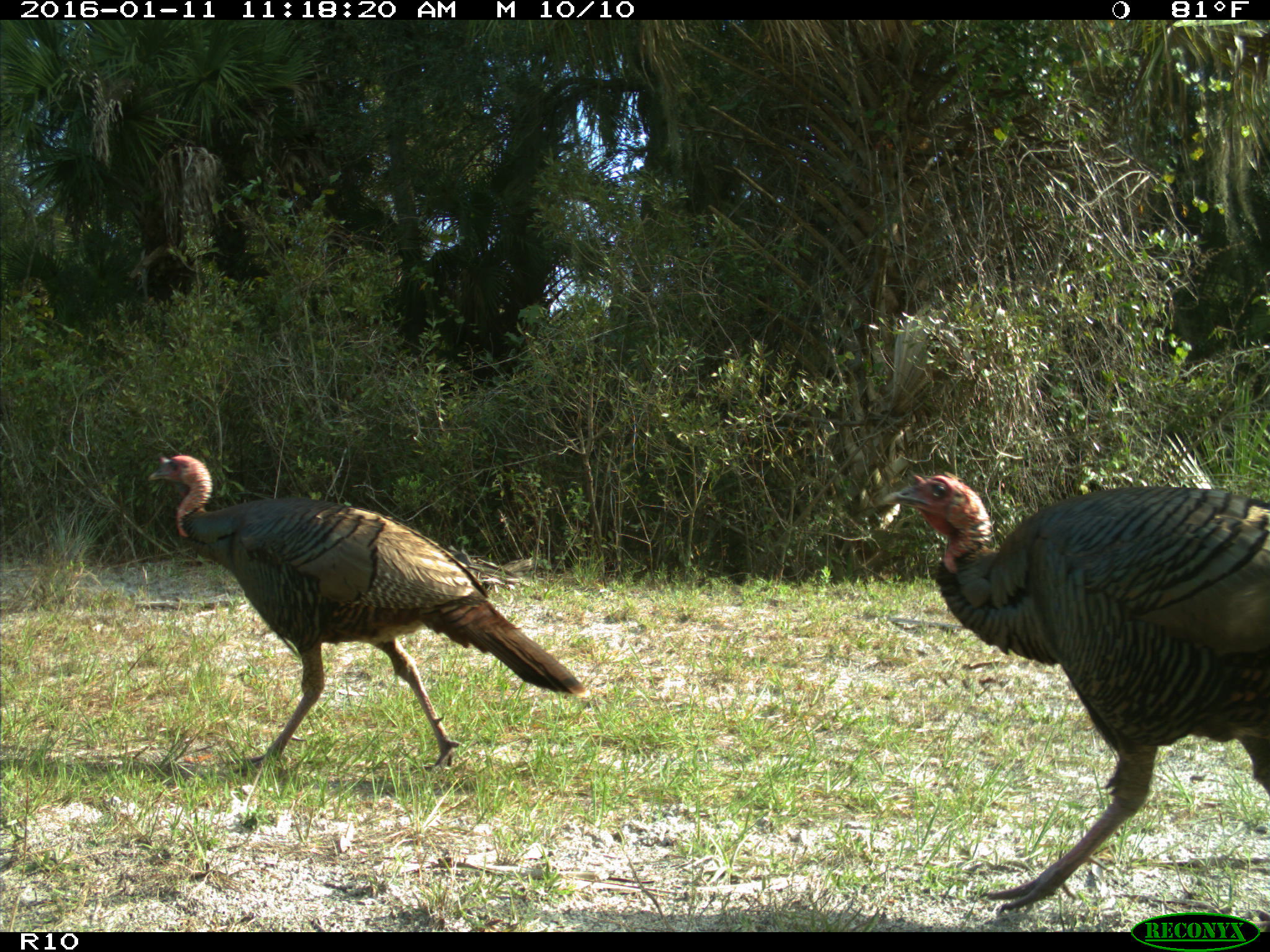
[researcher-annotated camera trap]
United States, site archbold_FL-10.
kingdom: Animalia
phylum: Chordata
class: Aves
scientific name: Aves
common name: birds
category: unidentified bird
Unidentified bird (birds) (Aves).